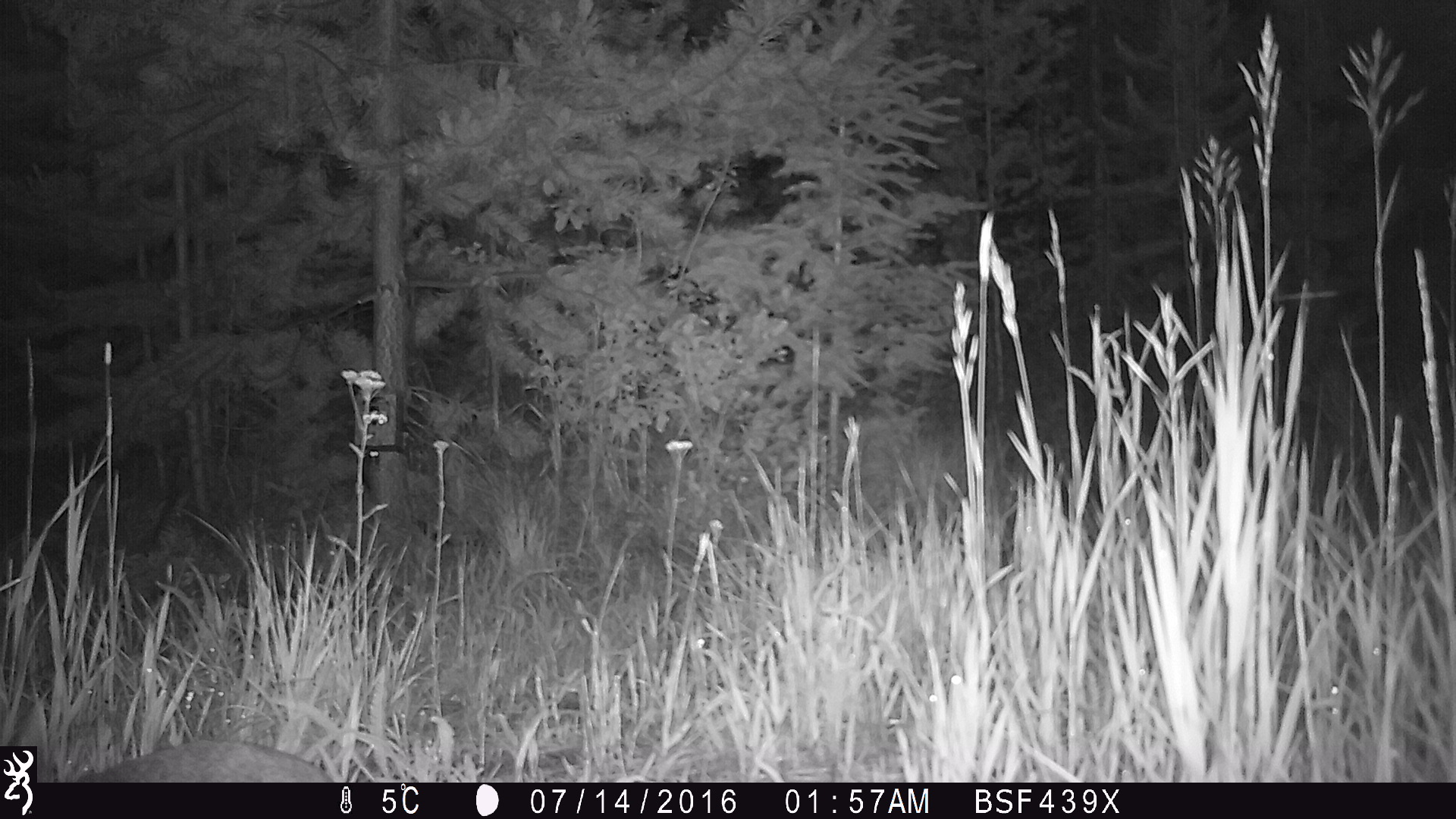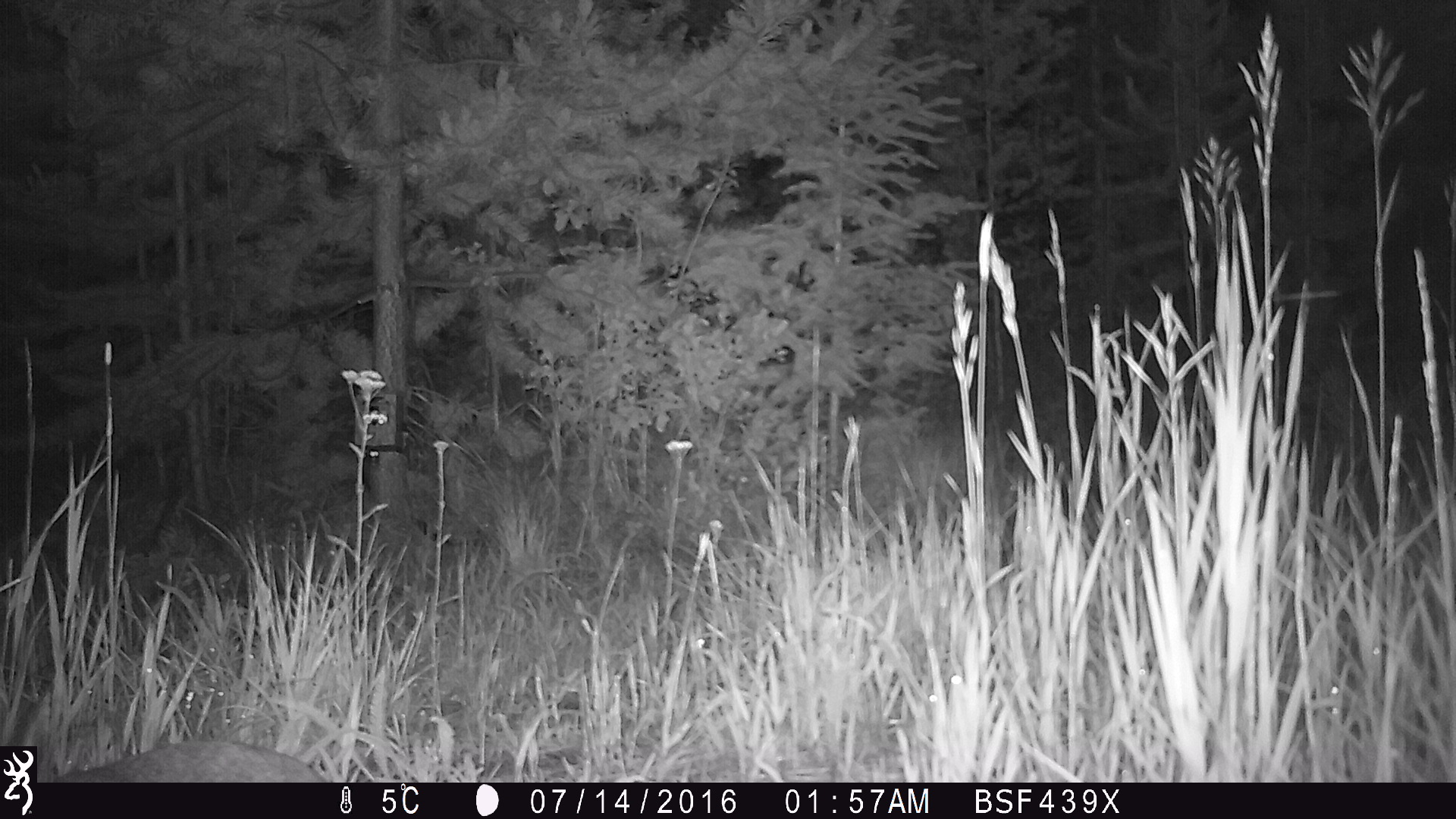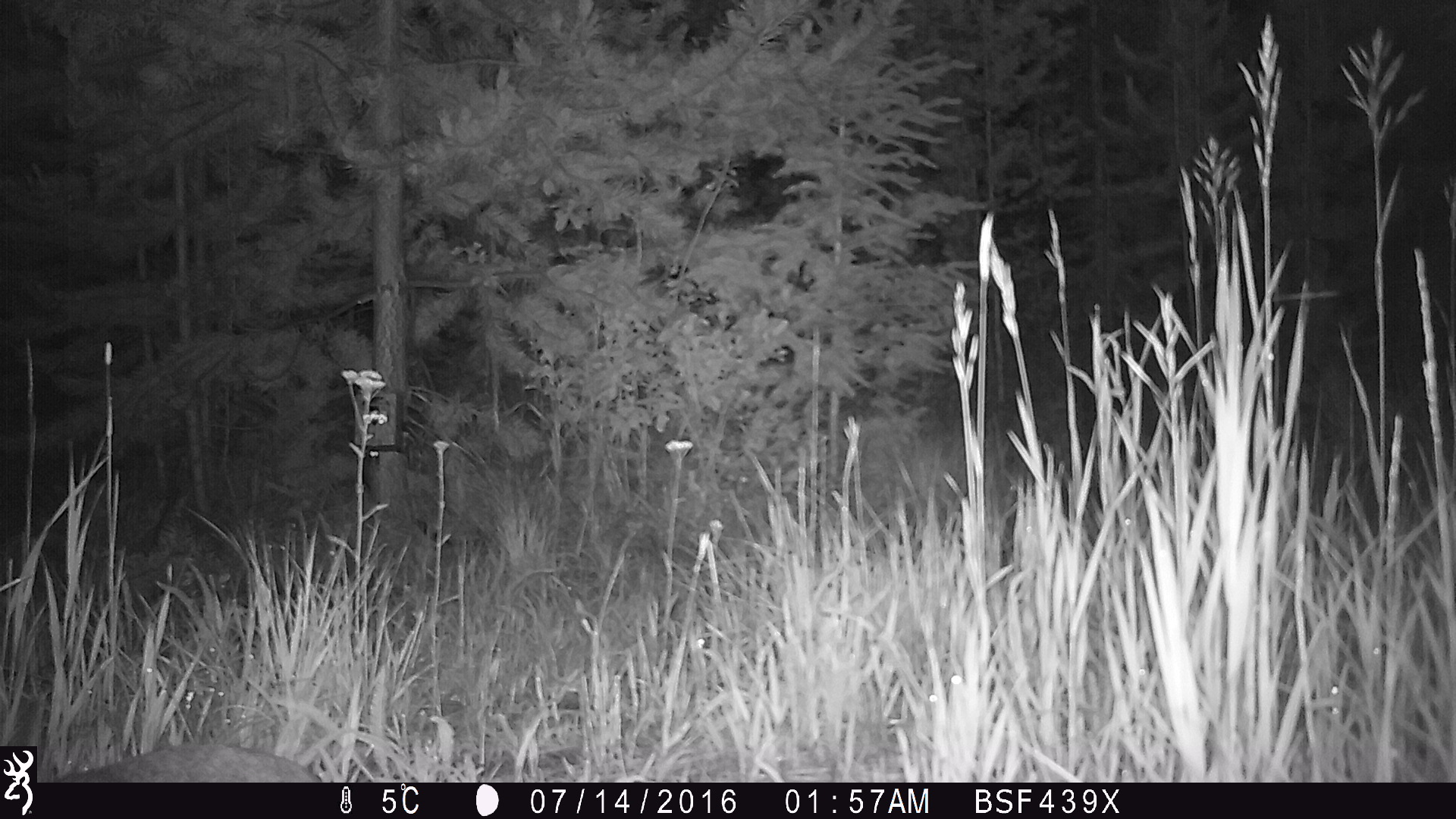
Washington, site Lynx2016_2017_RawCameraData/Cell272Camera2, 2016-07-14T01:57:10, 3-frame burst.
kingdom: Animalia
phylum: Chordata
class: Mammalia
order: Lagomorpha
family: Leporidae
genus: Lepus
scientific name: Lepus americanus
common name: snowshoe hare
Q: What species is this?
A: Lepus americanus (snowshoe hare).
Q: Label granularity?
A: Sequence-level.